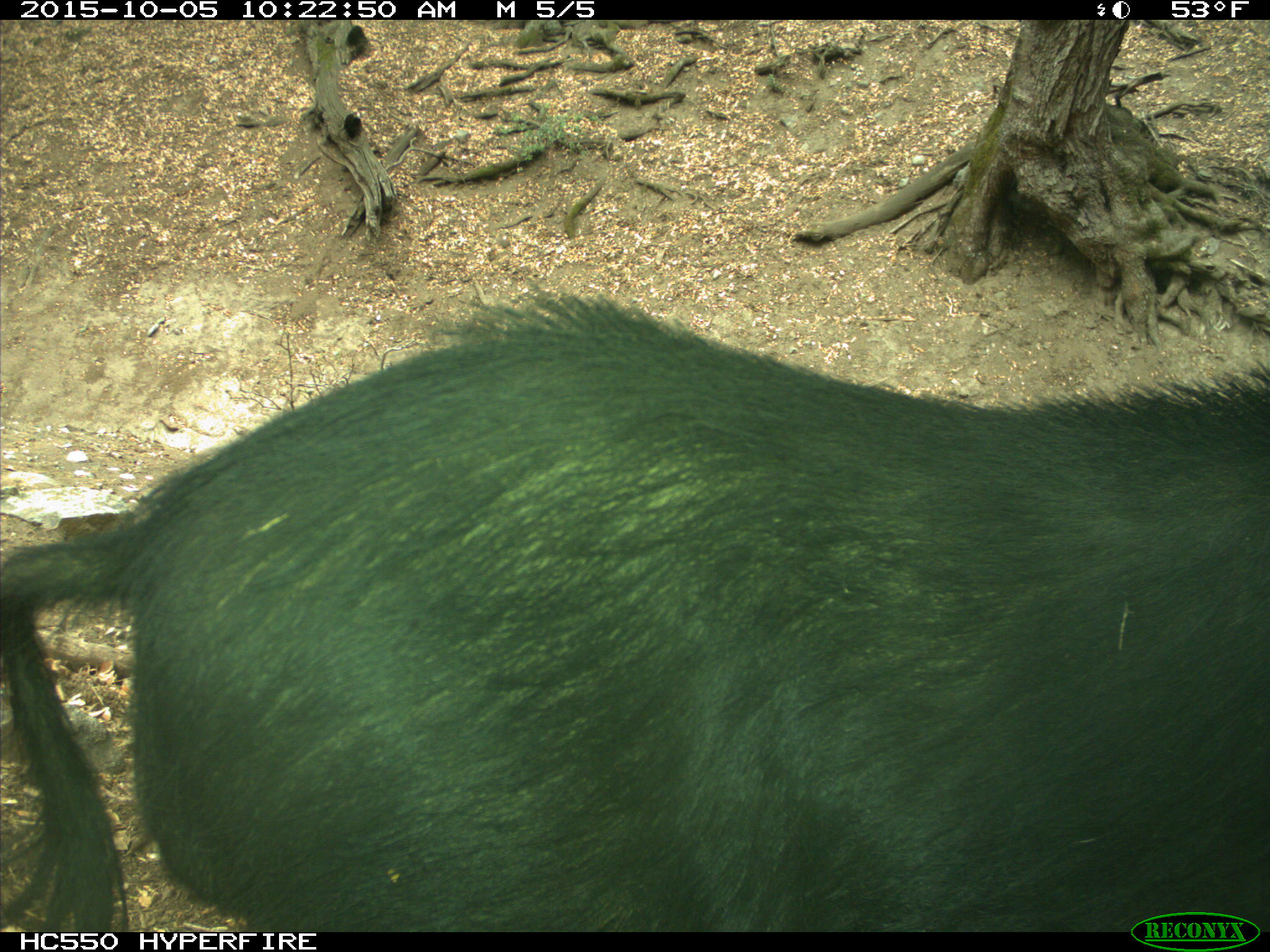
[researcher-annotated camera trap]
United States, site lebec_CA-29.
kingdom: Animalia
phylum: Chordata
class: Mammalia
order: Artiodactyla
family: Suidae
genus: Sus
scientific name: Sus scrofa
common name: wild boar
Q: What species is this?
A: Sus scrofa (wild boar).